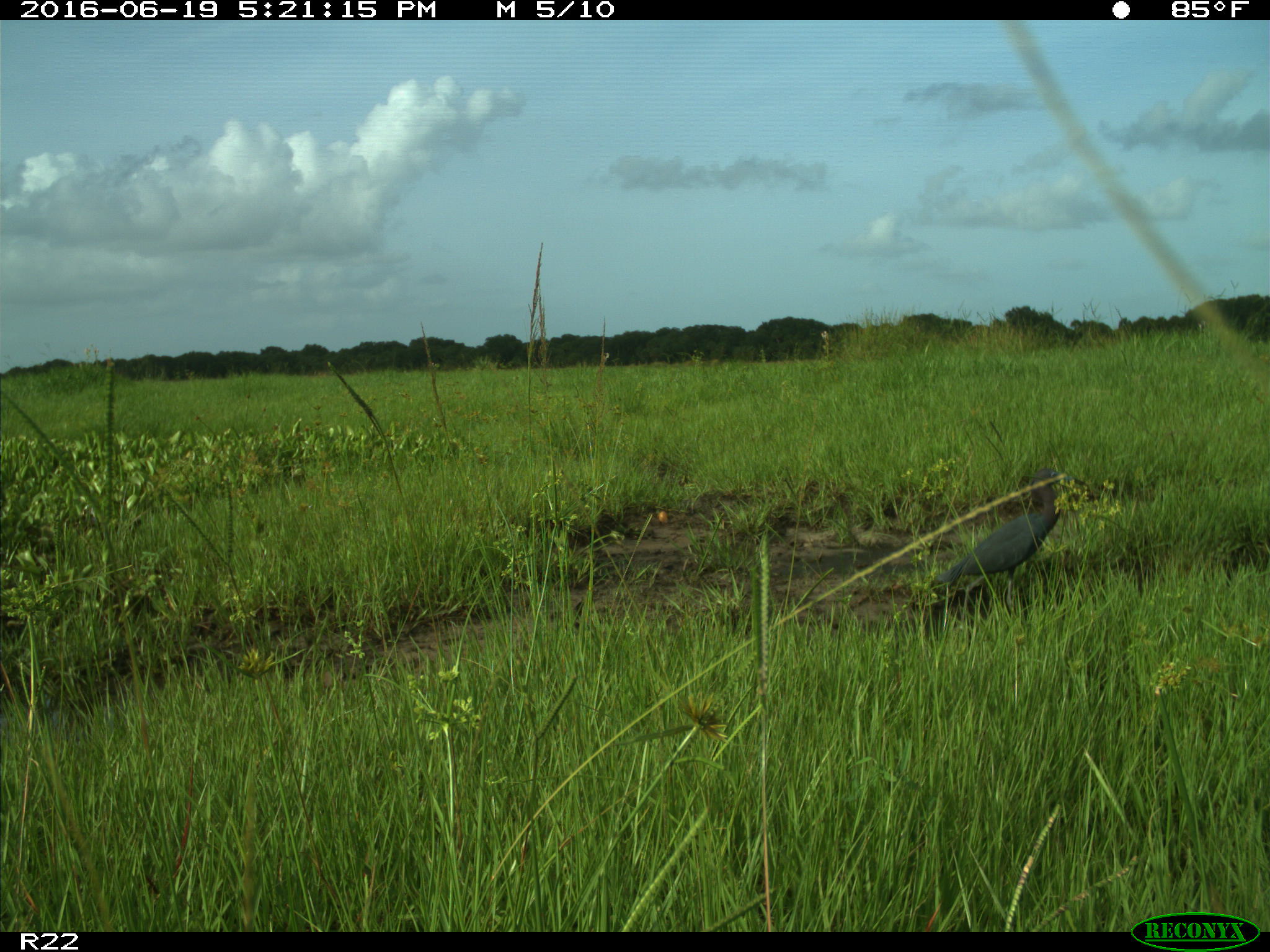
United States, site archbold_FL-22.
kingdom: Animalia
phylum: Chordata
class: Aves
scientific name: Aves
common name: birds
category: unidentified bird